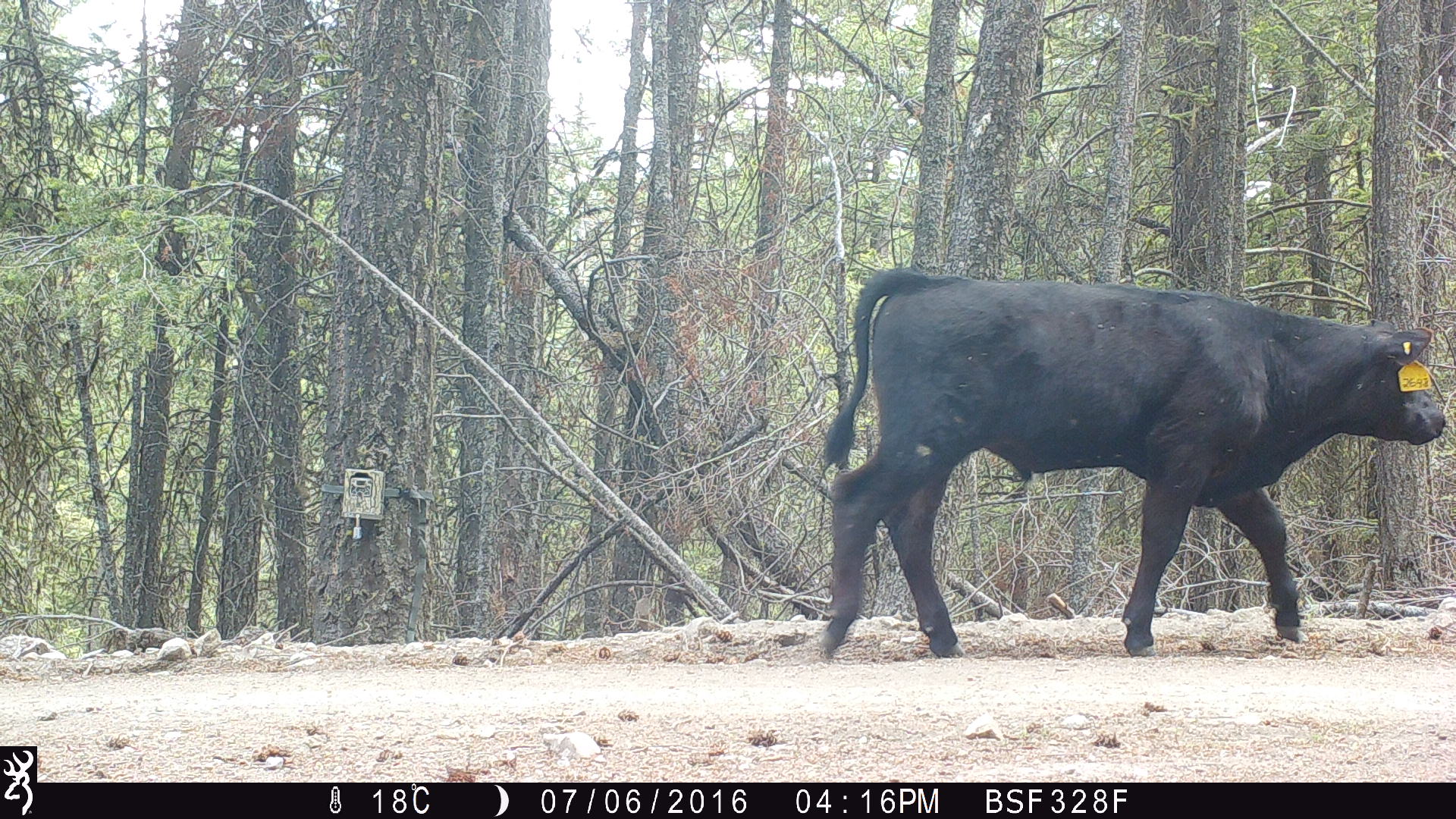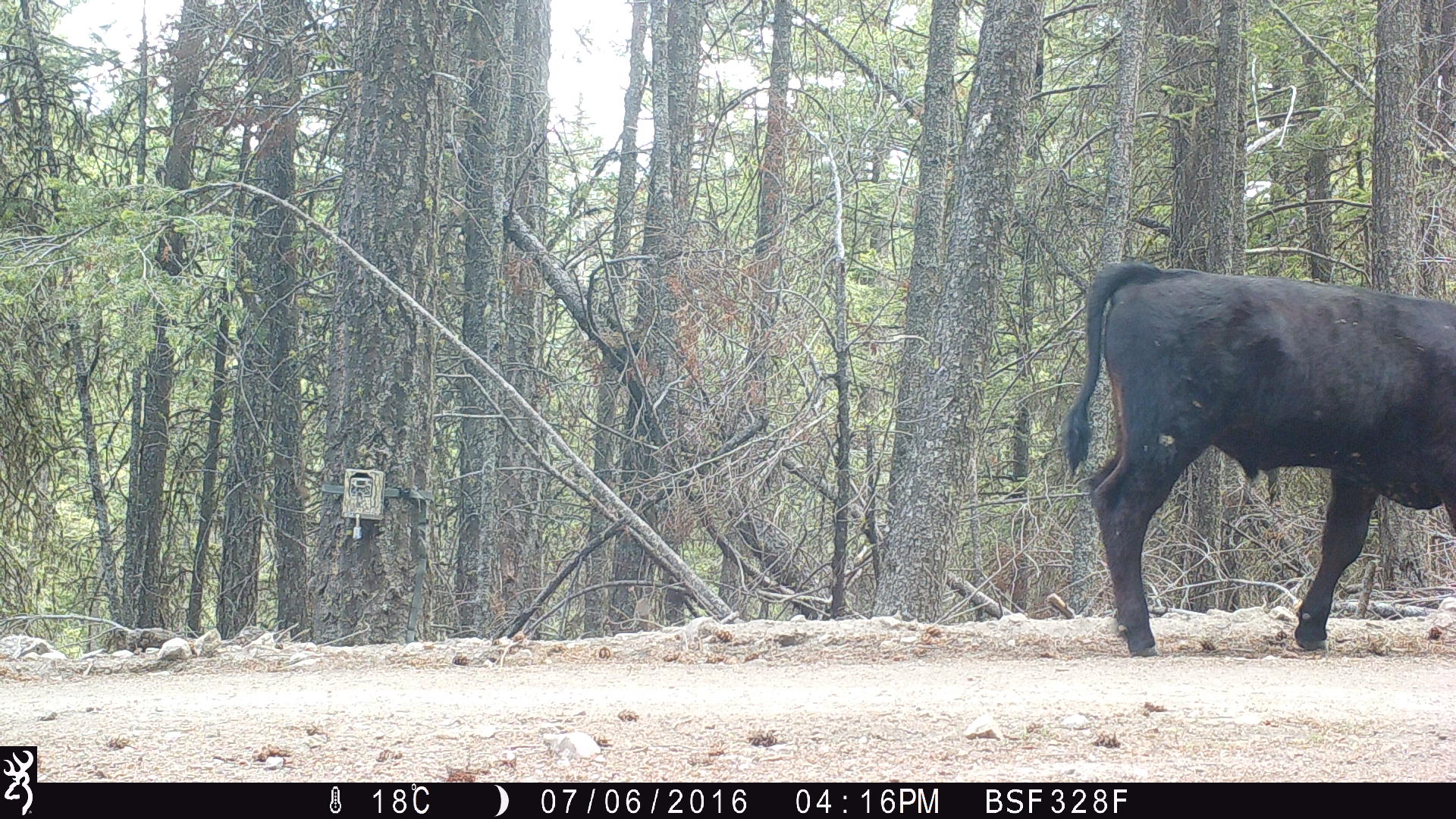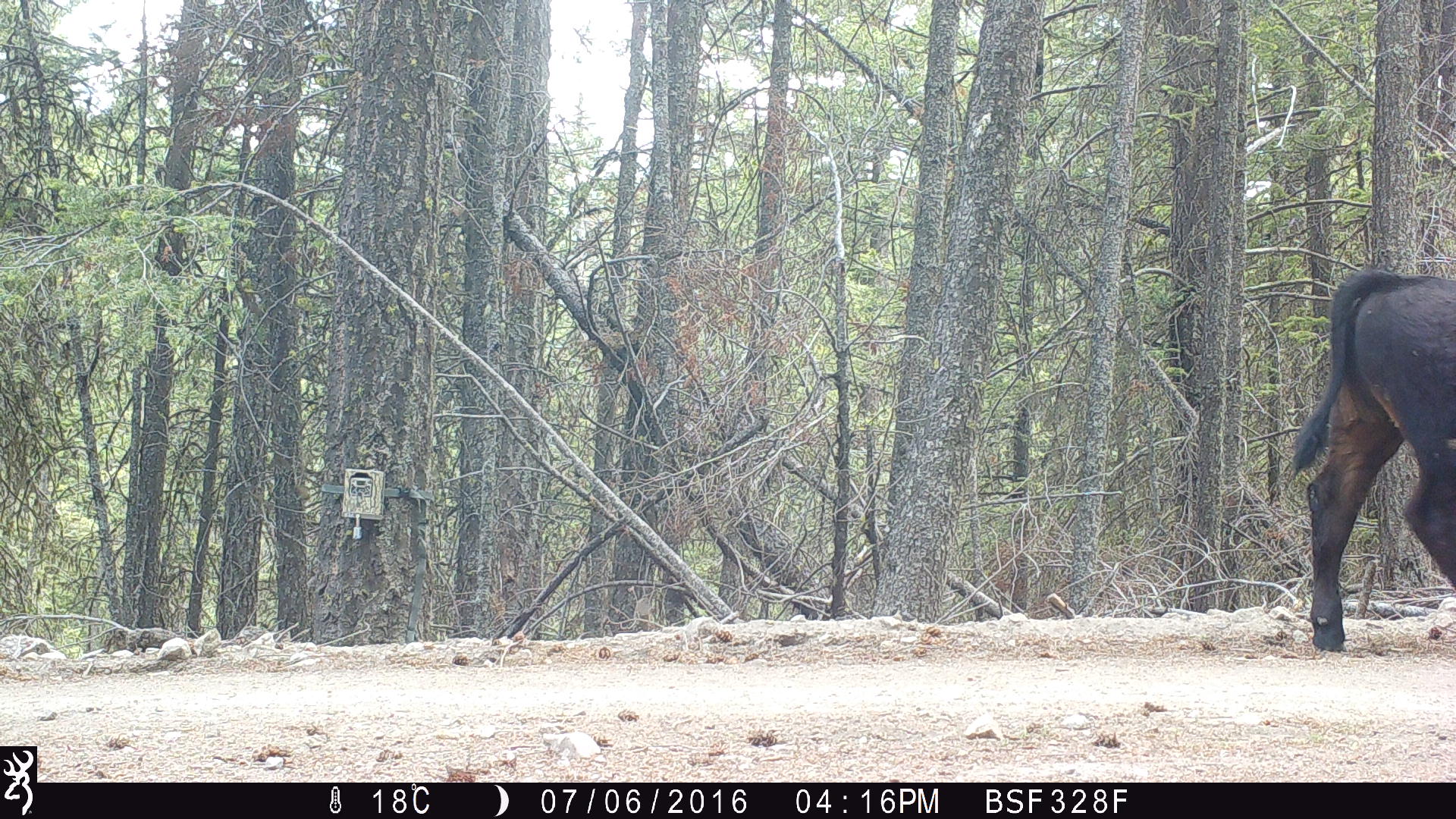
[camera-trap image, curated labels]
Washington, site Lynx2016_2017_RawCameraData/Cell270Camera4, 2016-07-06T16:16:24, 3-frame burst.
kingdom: Animalia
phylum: Chordata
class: Mammalia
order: Artiodactyla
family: Bovidae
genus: Bos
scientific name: Bos taurus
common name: domestic cattle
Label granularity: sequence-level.